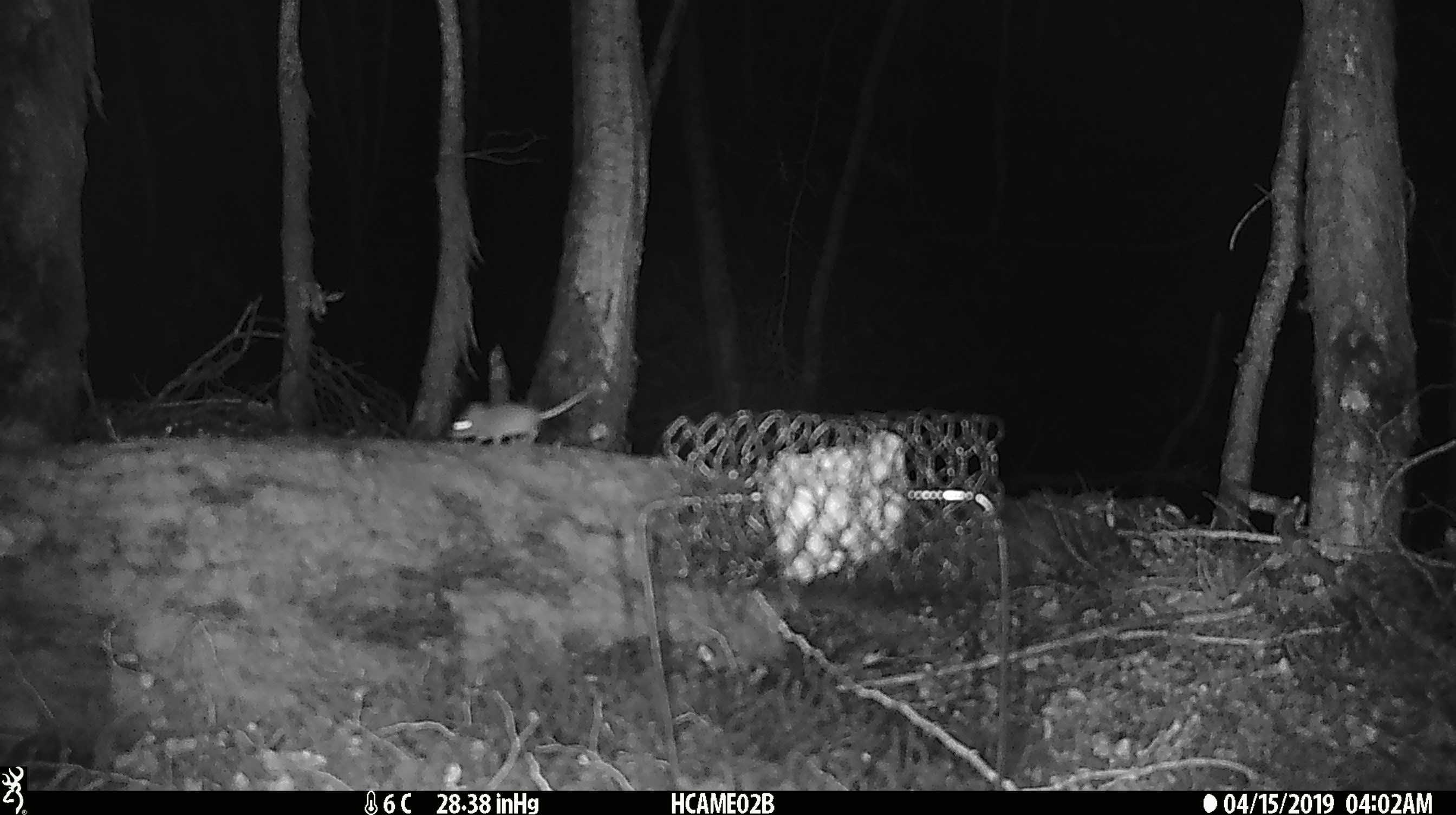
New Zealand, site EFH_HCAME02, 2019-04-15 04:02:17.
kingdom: Animalia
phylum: Chordata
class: Mammalia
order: Rodentia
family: Muridae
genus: Mus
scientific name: Mus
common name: mouse